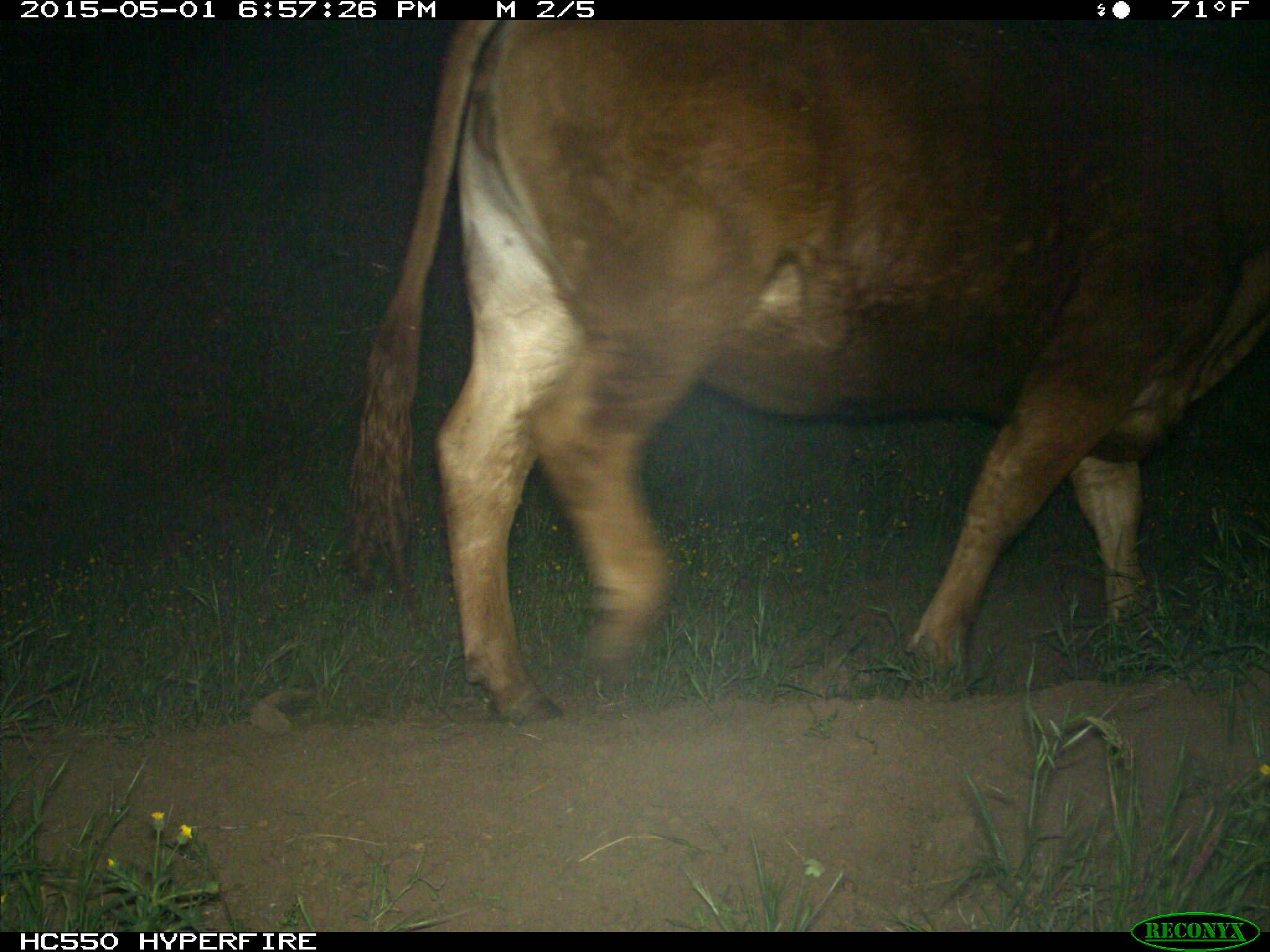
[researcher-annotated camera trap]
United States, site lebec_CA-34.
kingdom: Animalia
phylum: Chordata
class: Mammalia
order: Artiodactyla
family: Bovidae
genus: Bos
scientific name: Bos taurus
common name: domestic cow